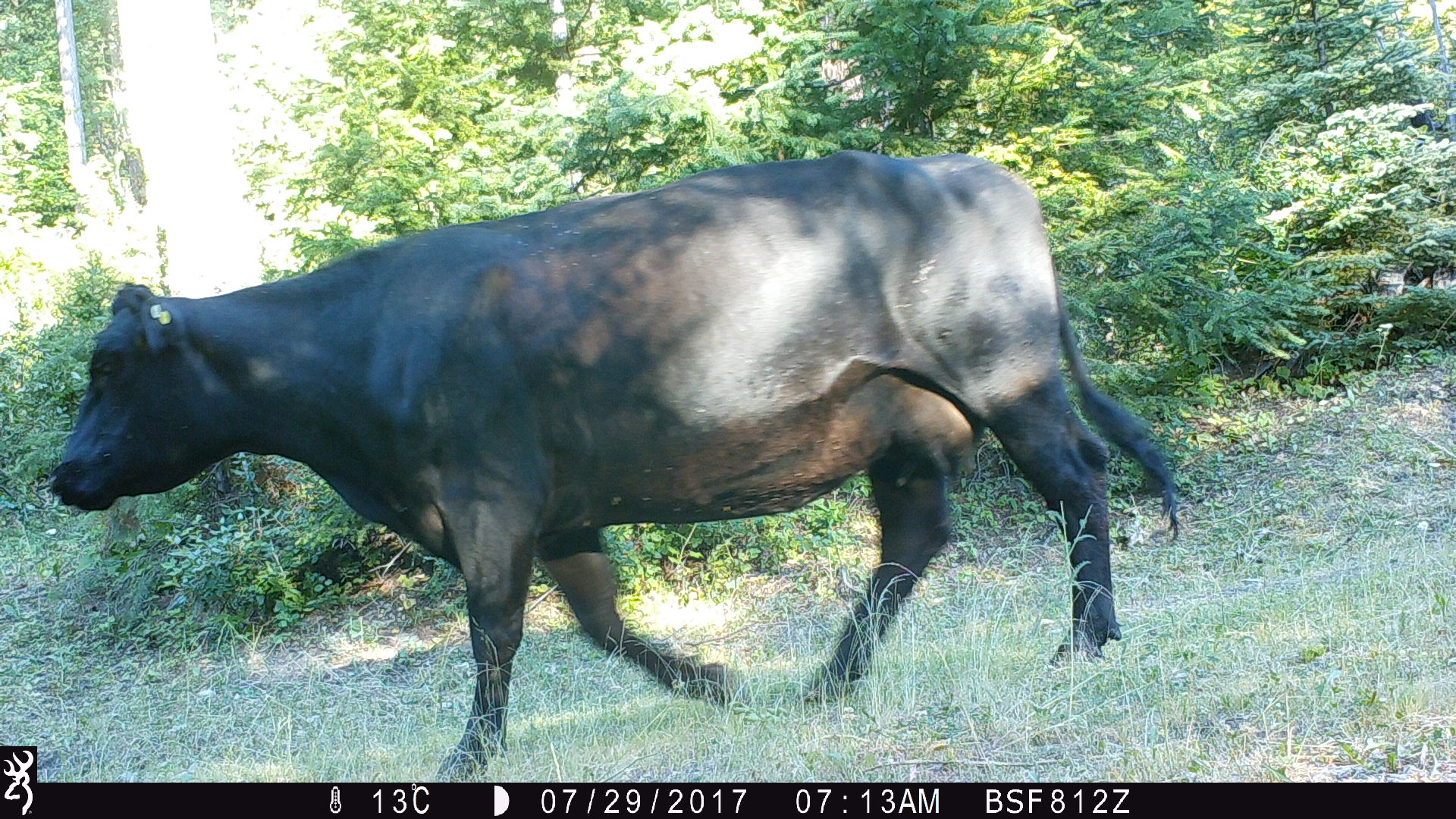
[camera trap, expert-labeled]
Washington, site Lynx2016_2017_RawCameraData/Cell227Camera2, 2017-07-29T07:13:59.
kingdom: Animalia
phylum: Chordata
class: Mammalia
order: Artiodactyla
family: Bovidae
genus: Bos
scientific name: Bos taurus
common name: domestic cattle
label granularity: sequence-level